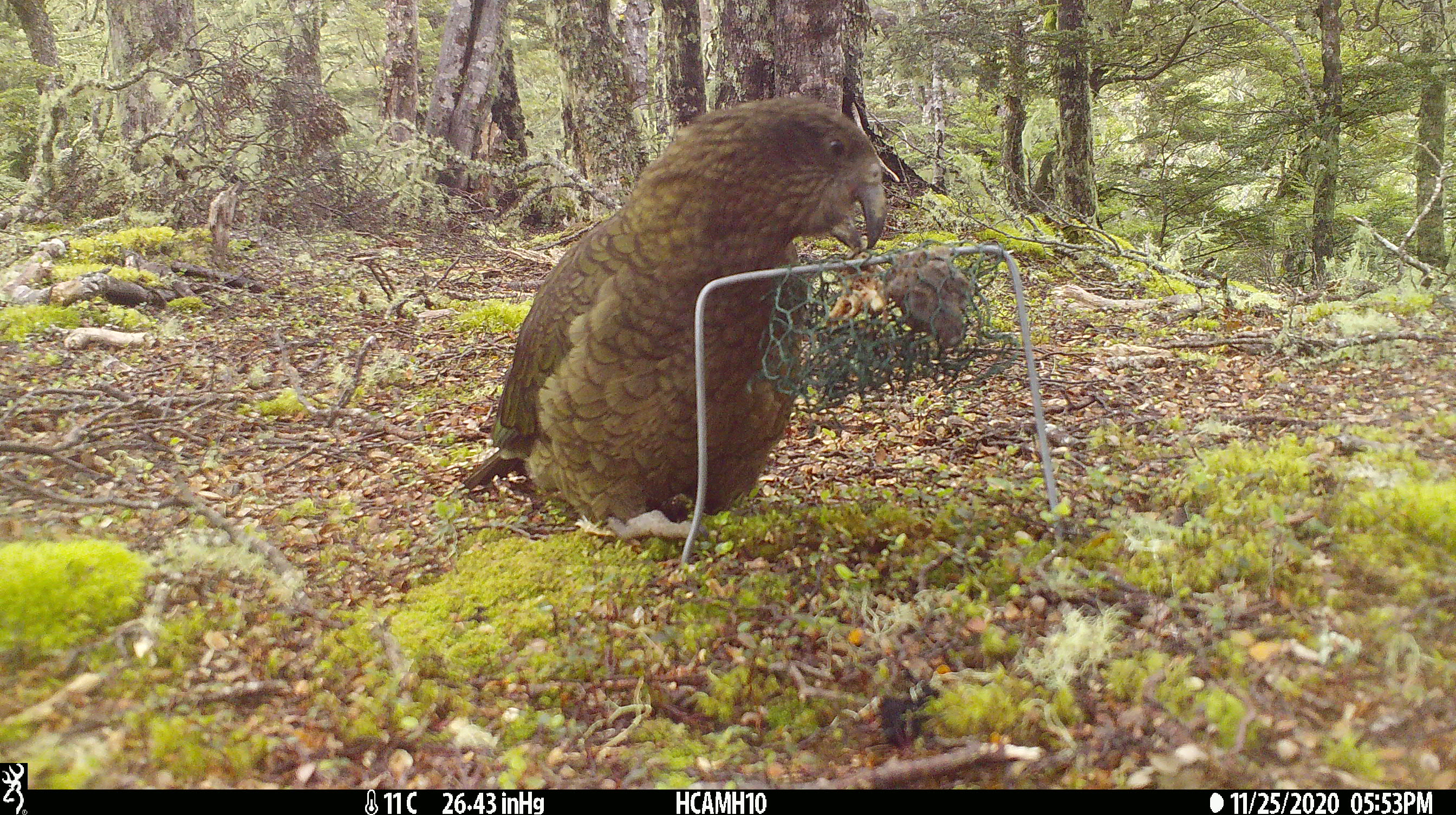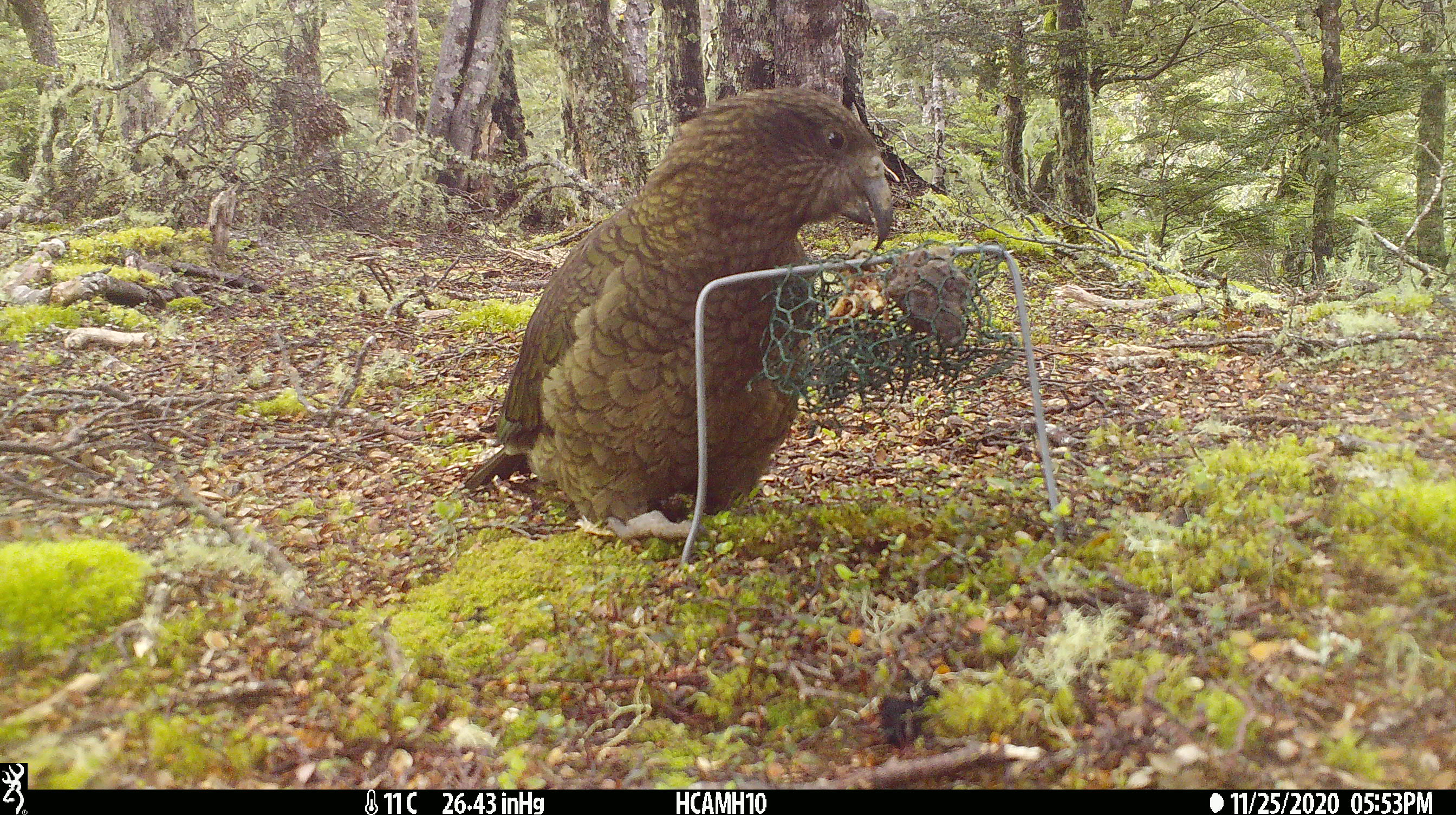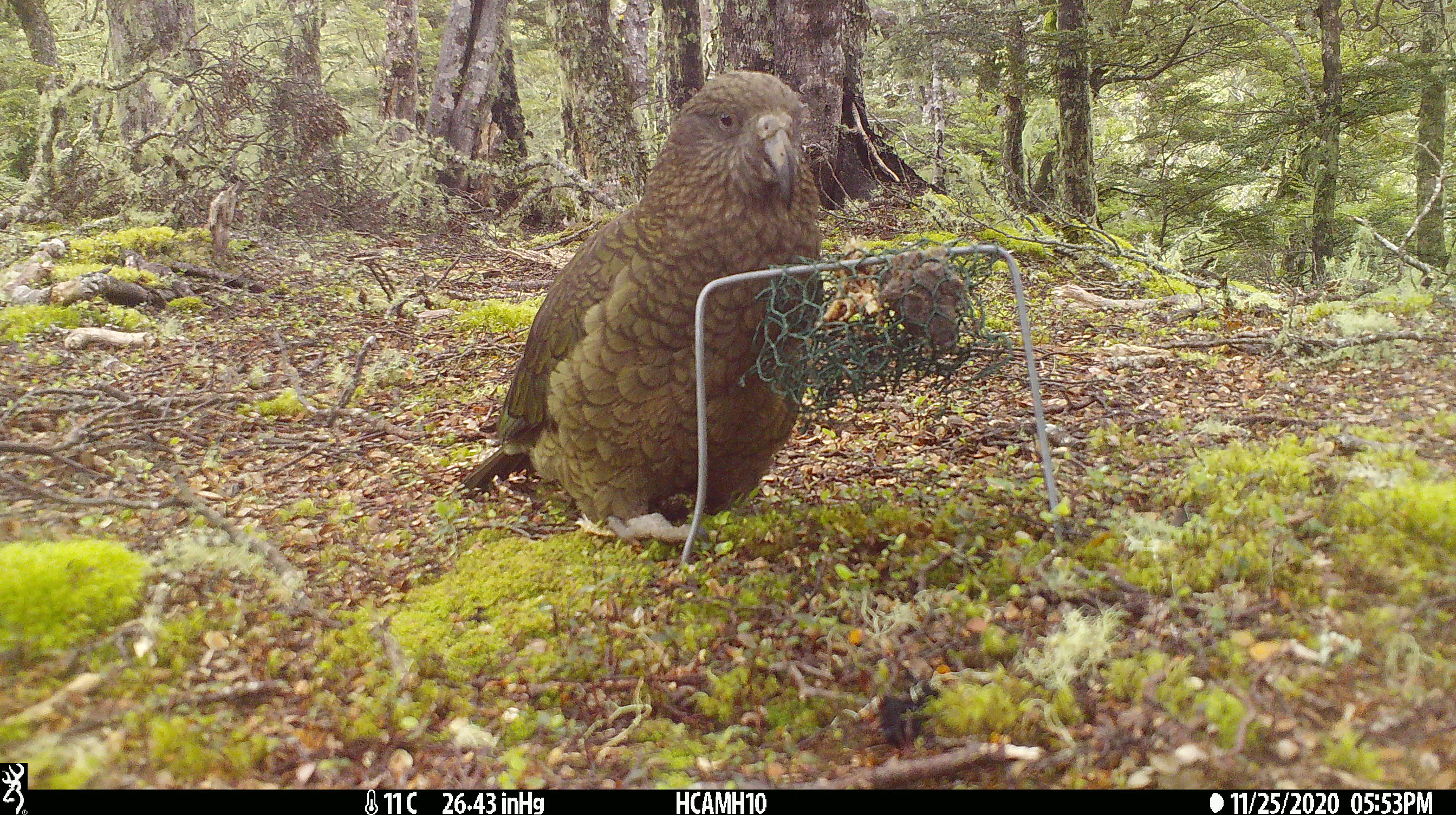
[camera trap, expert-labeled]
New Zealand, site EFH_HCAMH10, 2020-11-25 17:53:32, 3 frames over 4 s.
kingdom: Animalia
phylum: Chordata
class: Aves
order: Psittaciformes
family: Strigopidae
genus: Nestor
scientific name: Nestor notabilis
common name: kea